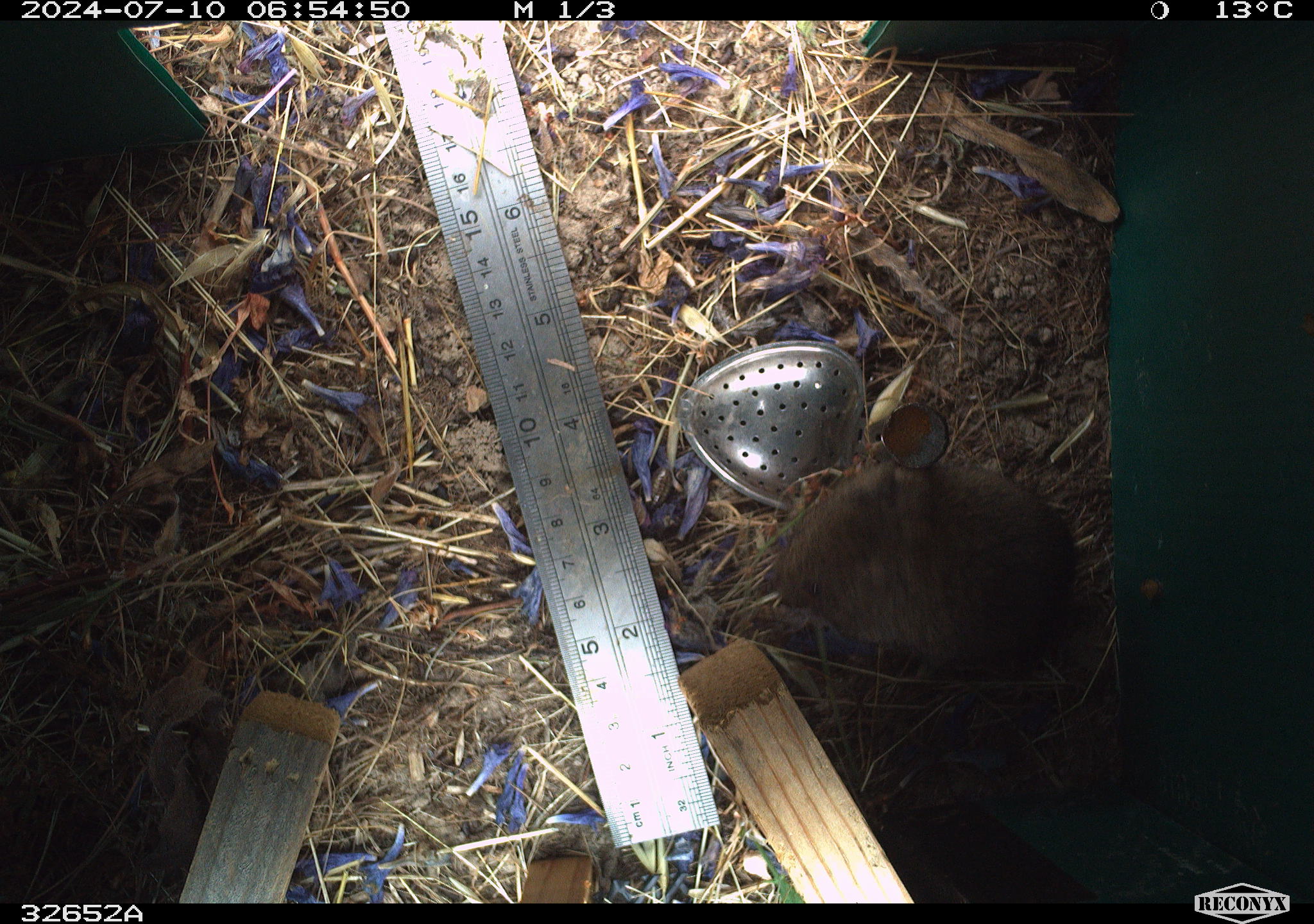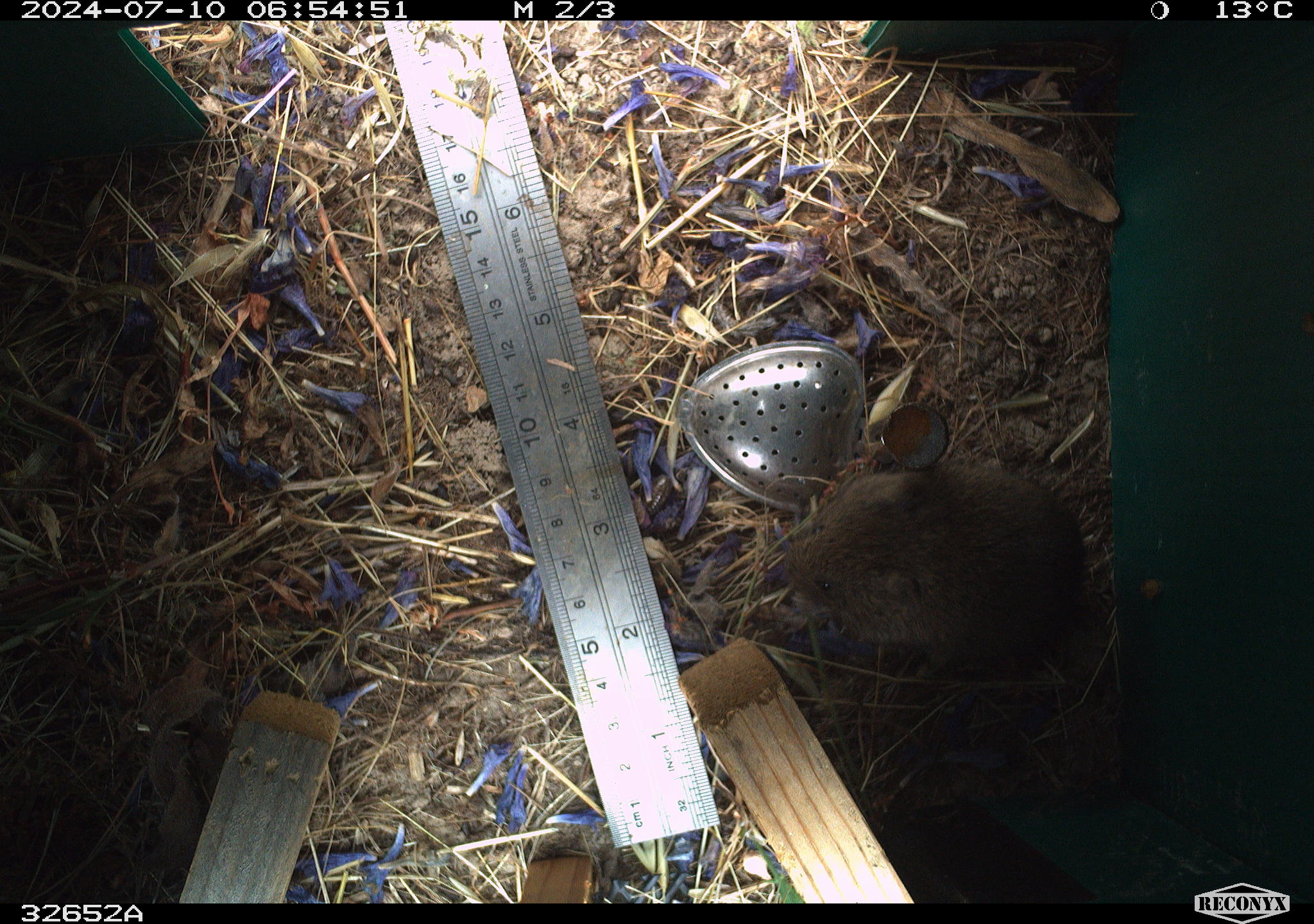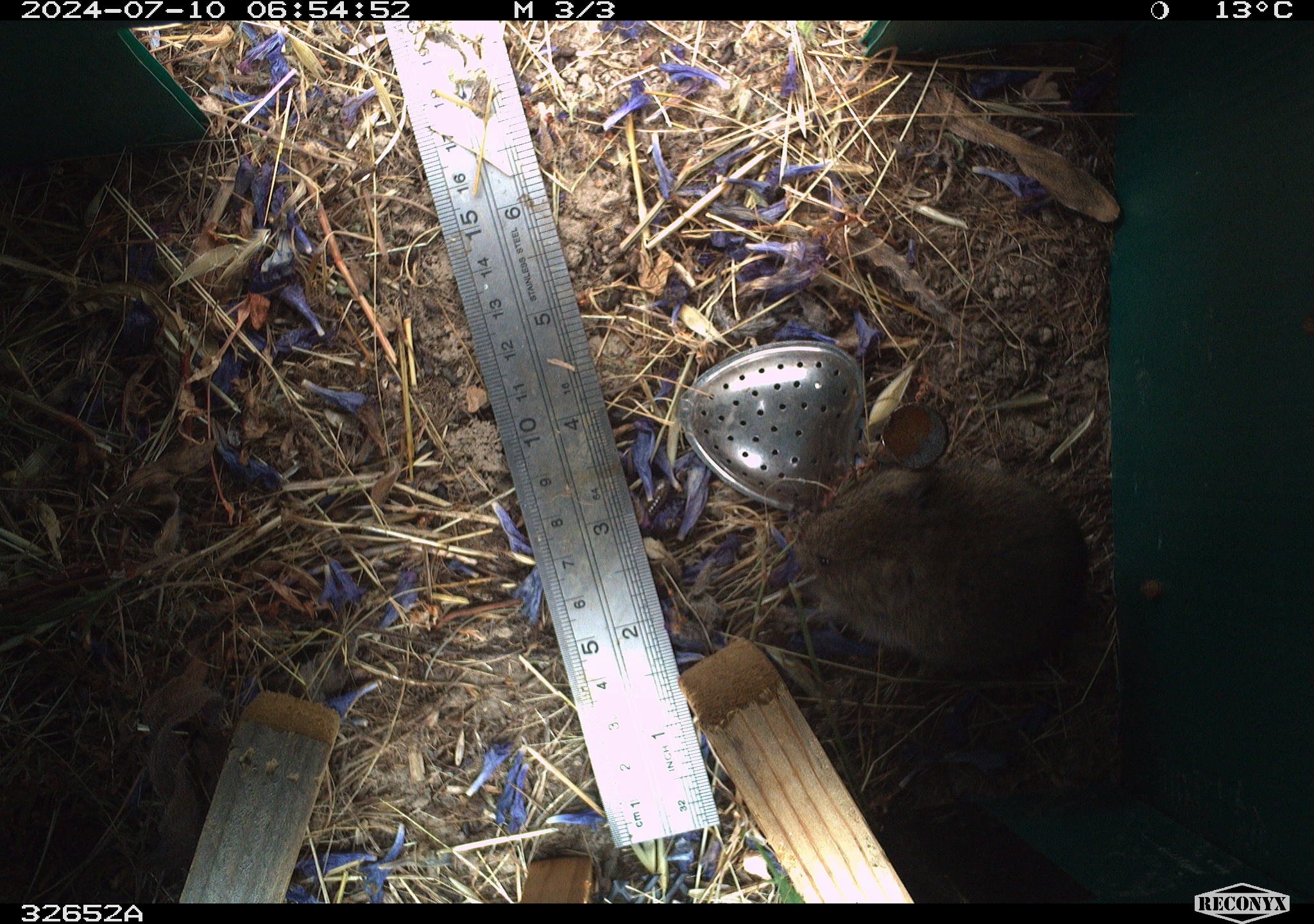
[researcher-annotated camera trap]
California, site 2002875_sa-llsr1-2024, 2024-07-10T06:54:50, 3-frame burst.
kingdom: Animalia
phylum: Chordata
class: Mammalia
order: Rodentia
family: Cricetidae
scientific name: Arvicolinae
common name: voles, lemmings, and muskrats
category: arvicolinae subfamily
Arvicolinae subfamily (voles, lemmings, and muskrats) (Arvicolinae).